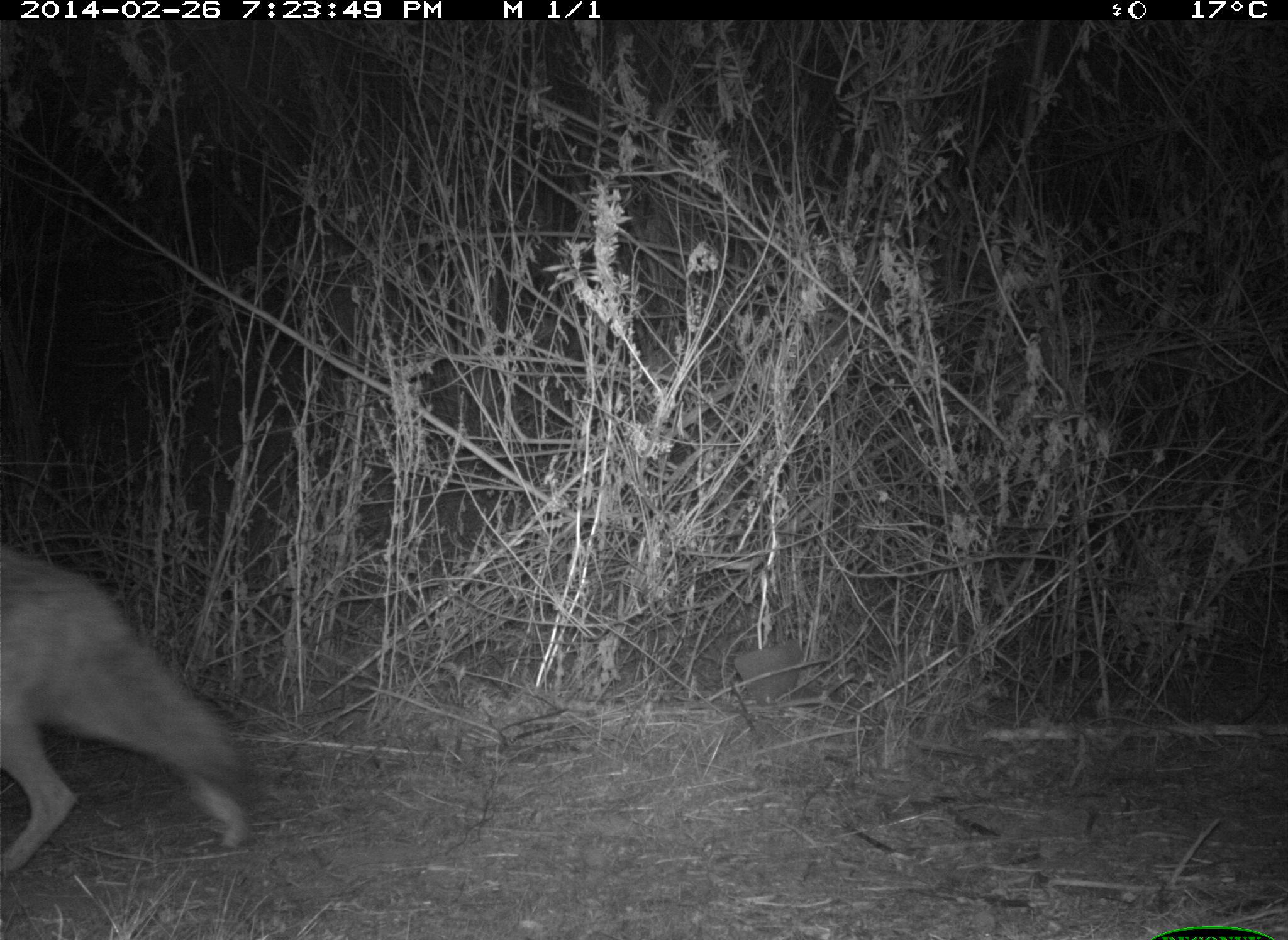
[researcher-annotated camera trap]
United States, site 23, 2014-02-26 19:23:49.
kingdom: Animalia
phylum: Chordata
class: Mammalia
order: Carnivora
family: Canidae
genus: Canis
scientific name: Canis latrans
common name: coyote